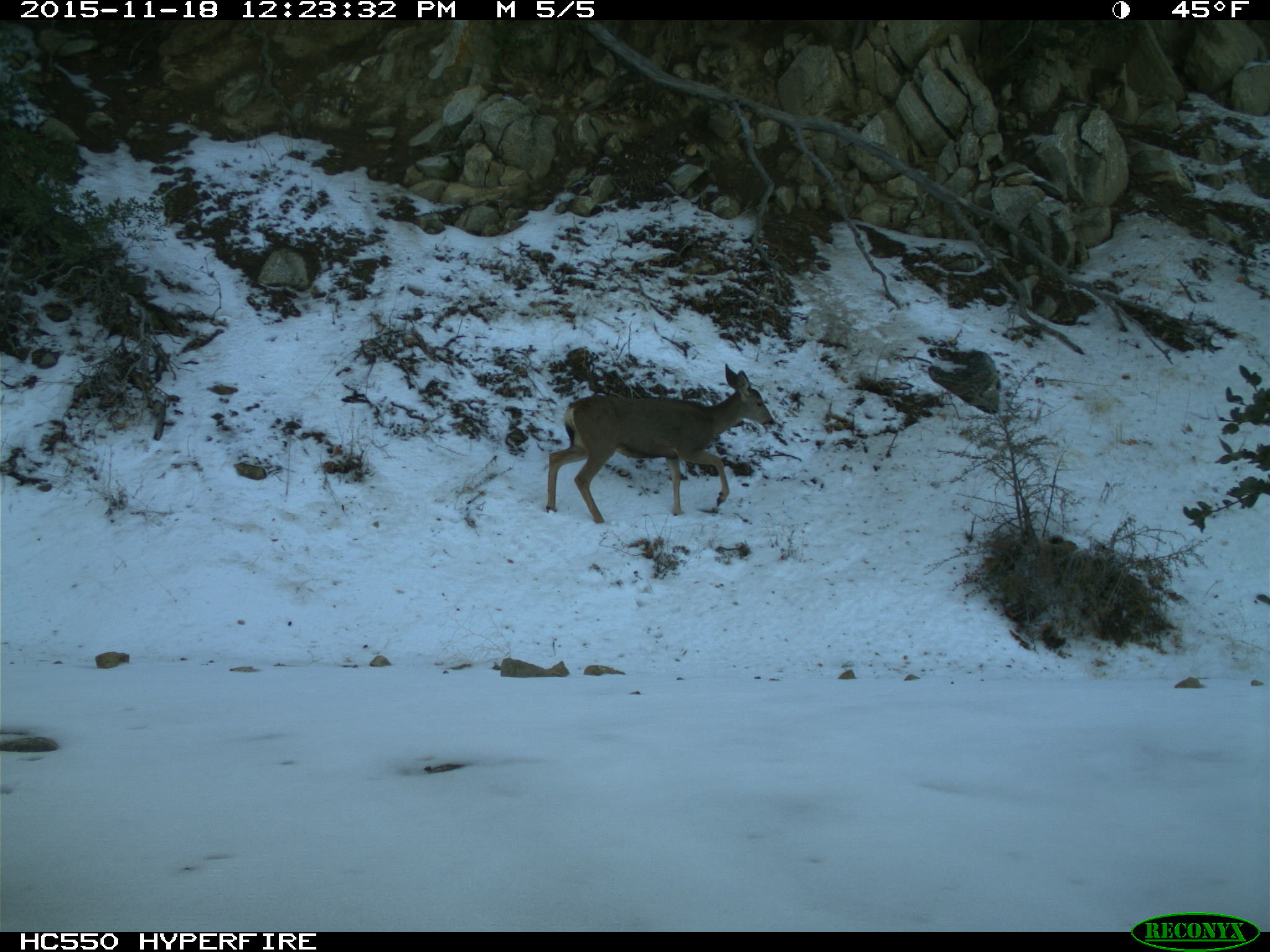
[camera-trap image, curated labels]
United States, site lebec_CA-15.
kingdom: Animalia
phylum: Chordata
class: Mammalia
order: Artiodactyla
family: Cervidae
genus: Odocoileus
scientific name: Odocoileus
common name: deer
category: unidentified deer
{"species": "unidentified deer (deer) (Odocoileus)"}